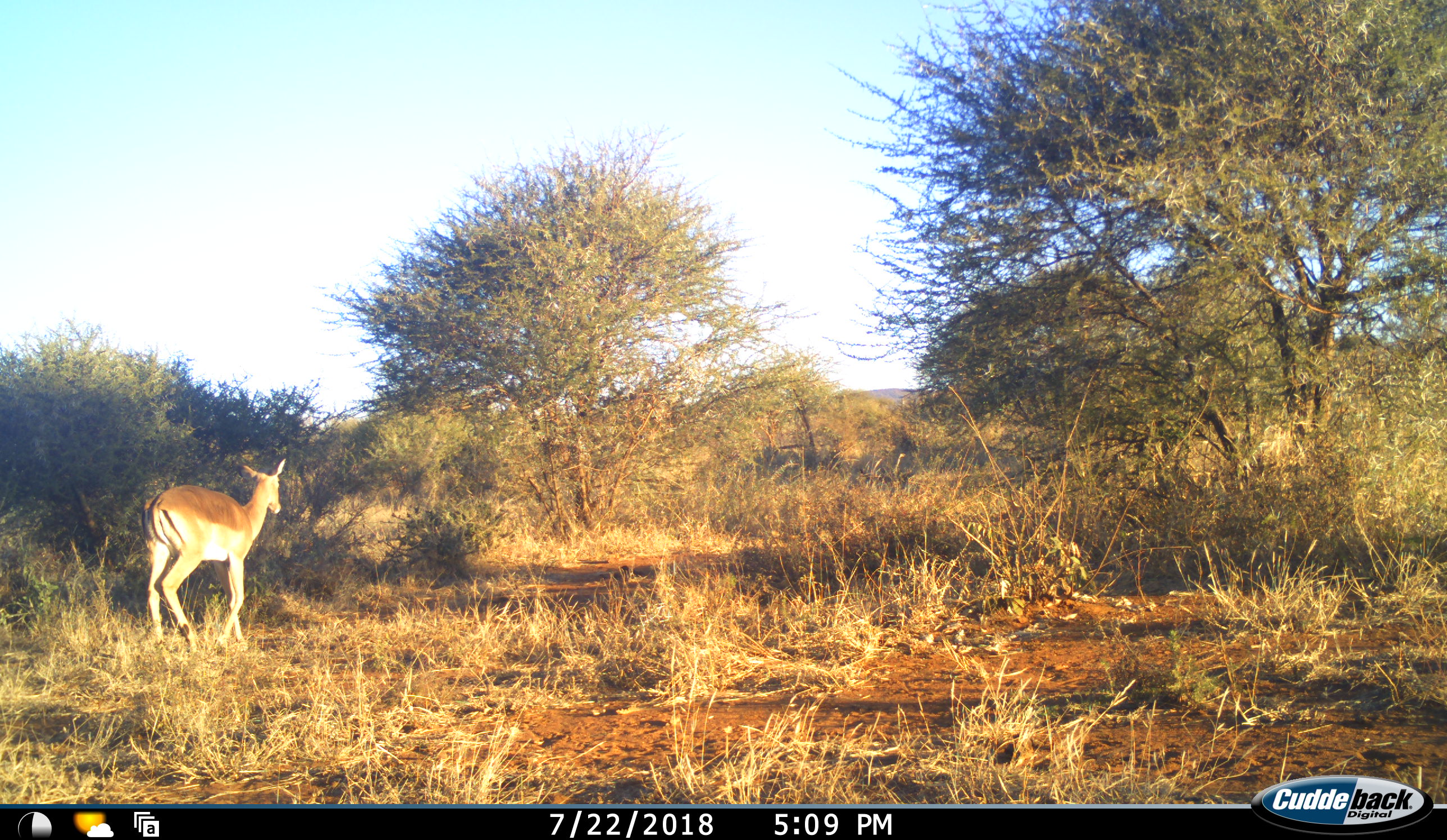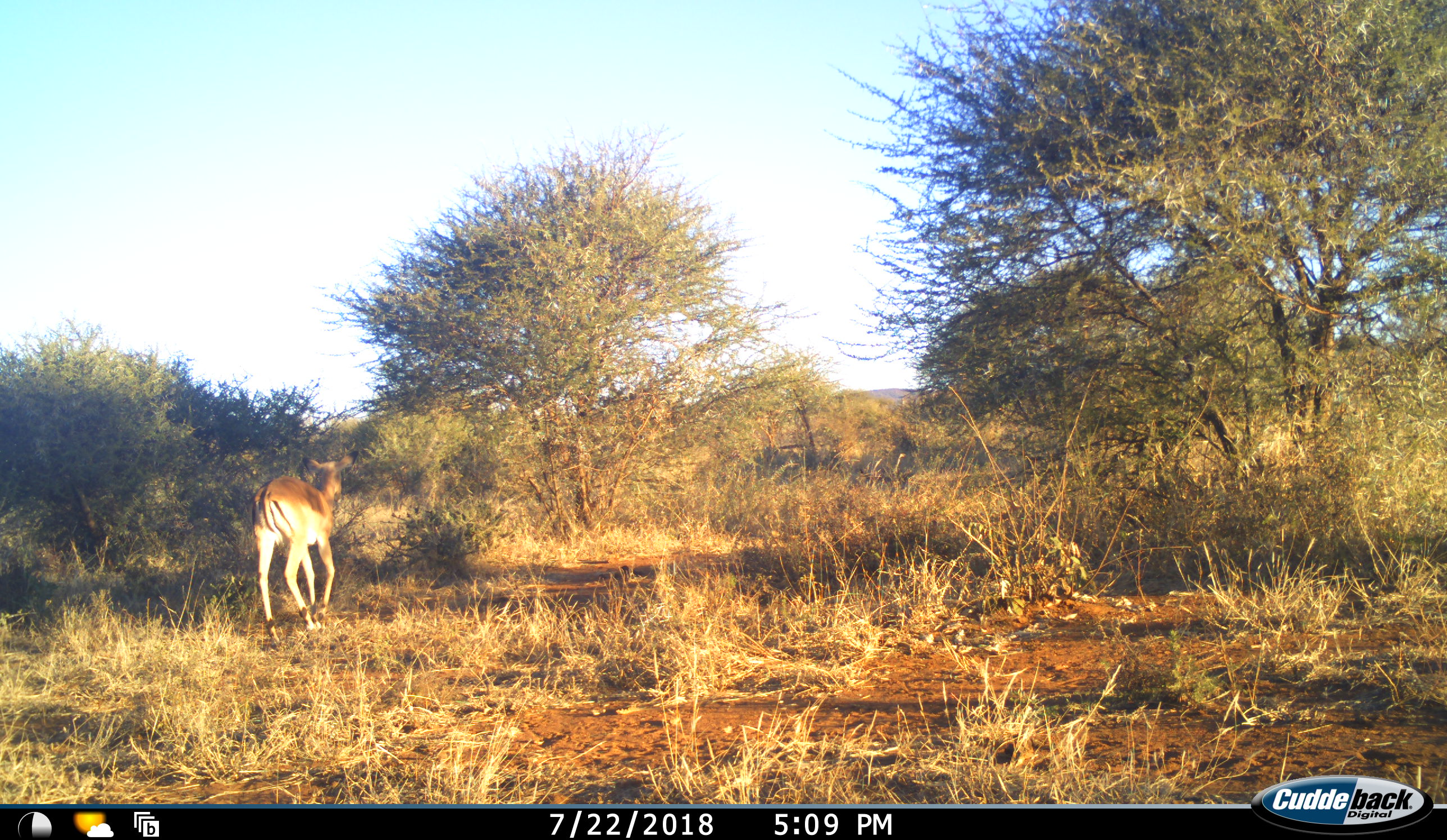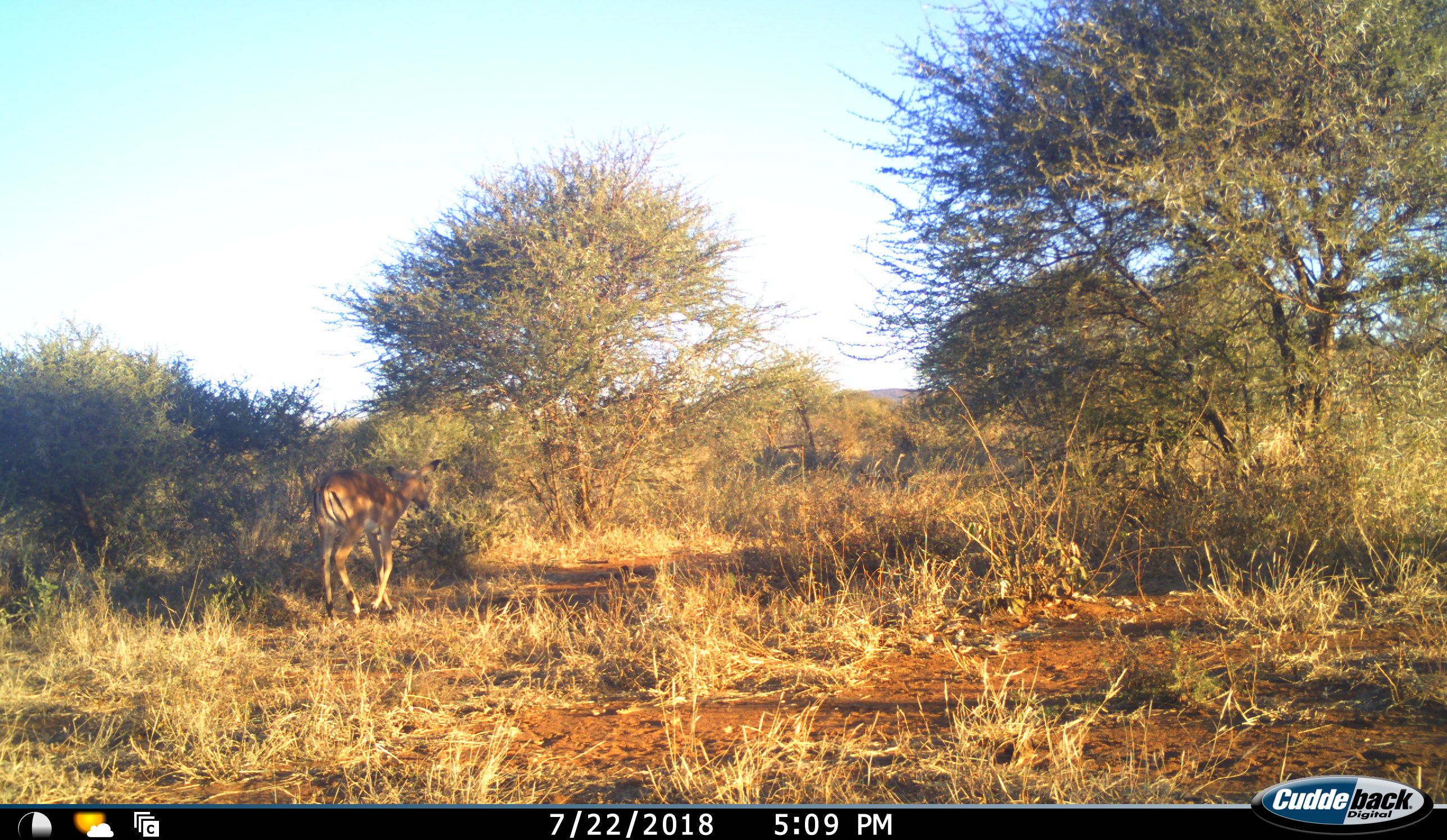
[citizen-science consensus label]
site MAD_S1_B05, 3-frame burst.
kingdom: Animalia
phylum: Chordata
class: Mammalia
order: Artiodactyla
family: Bovidae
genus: Aepyceros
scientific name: Aepyceros melampus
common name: impala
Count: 1.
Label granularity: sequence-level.